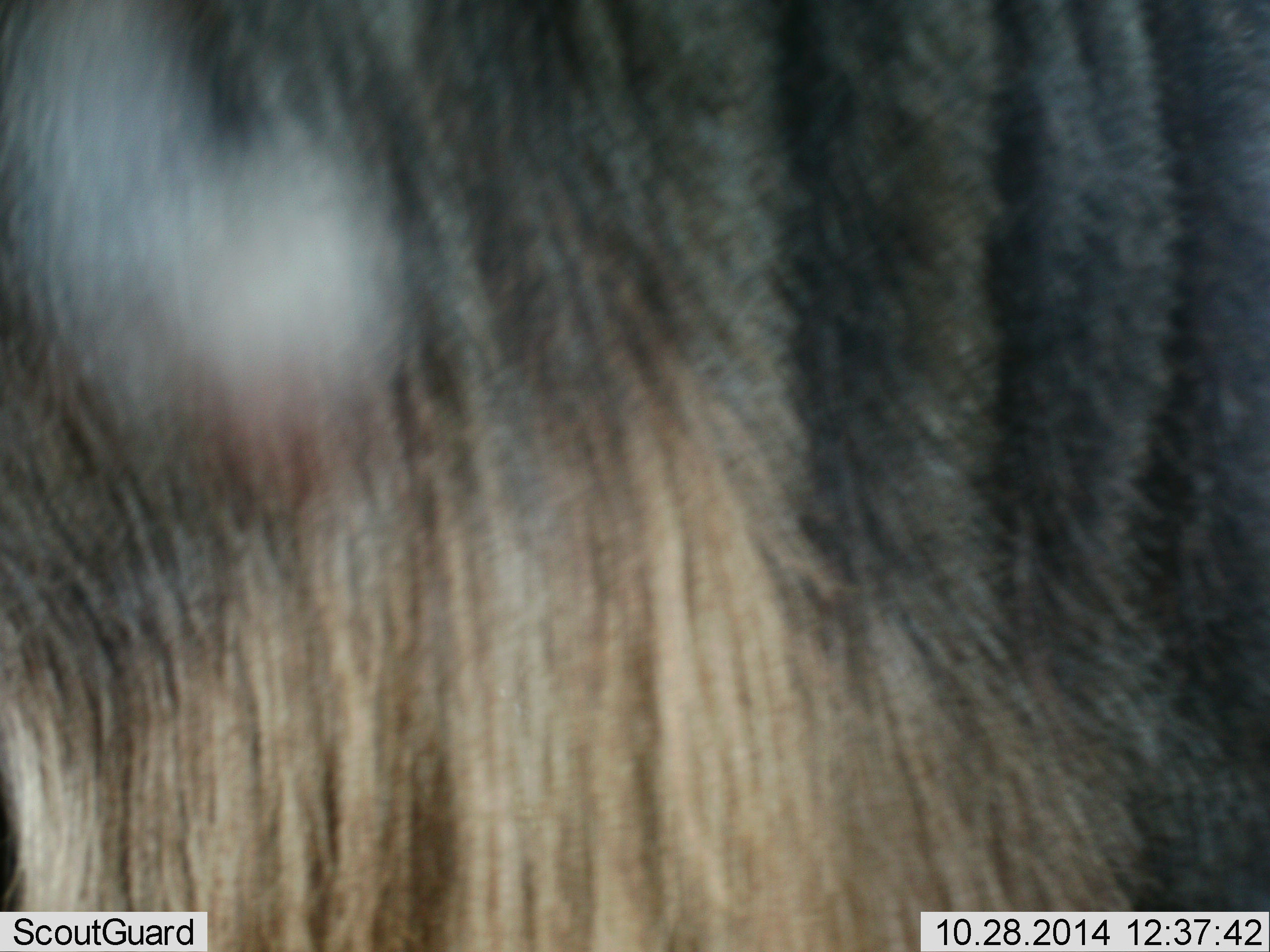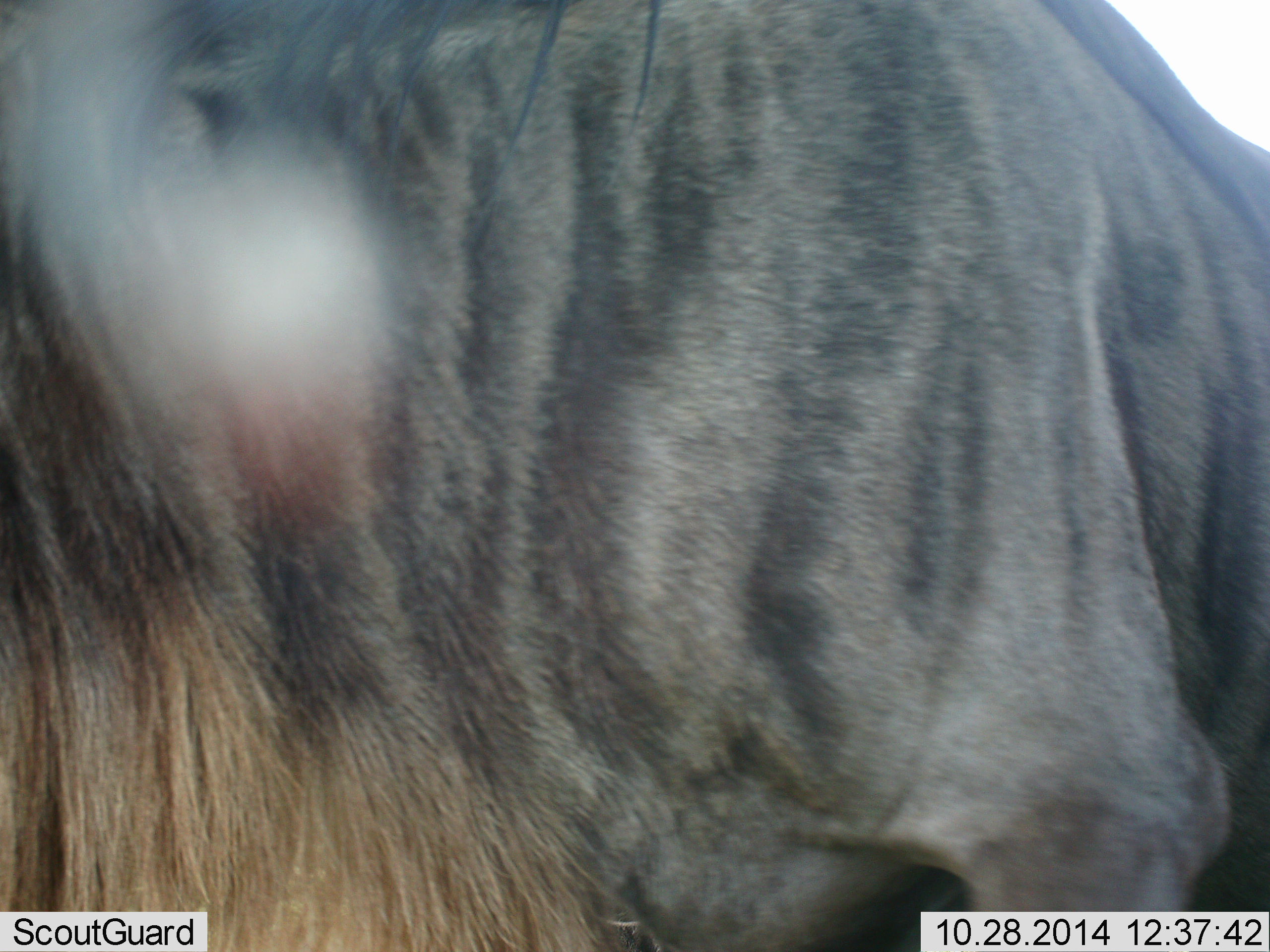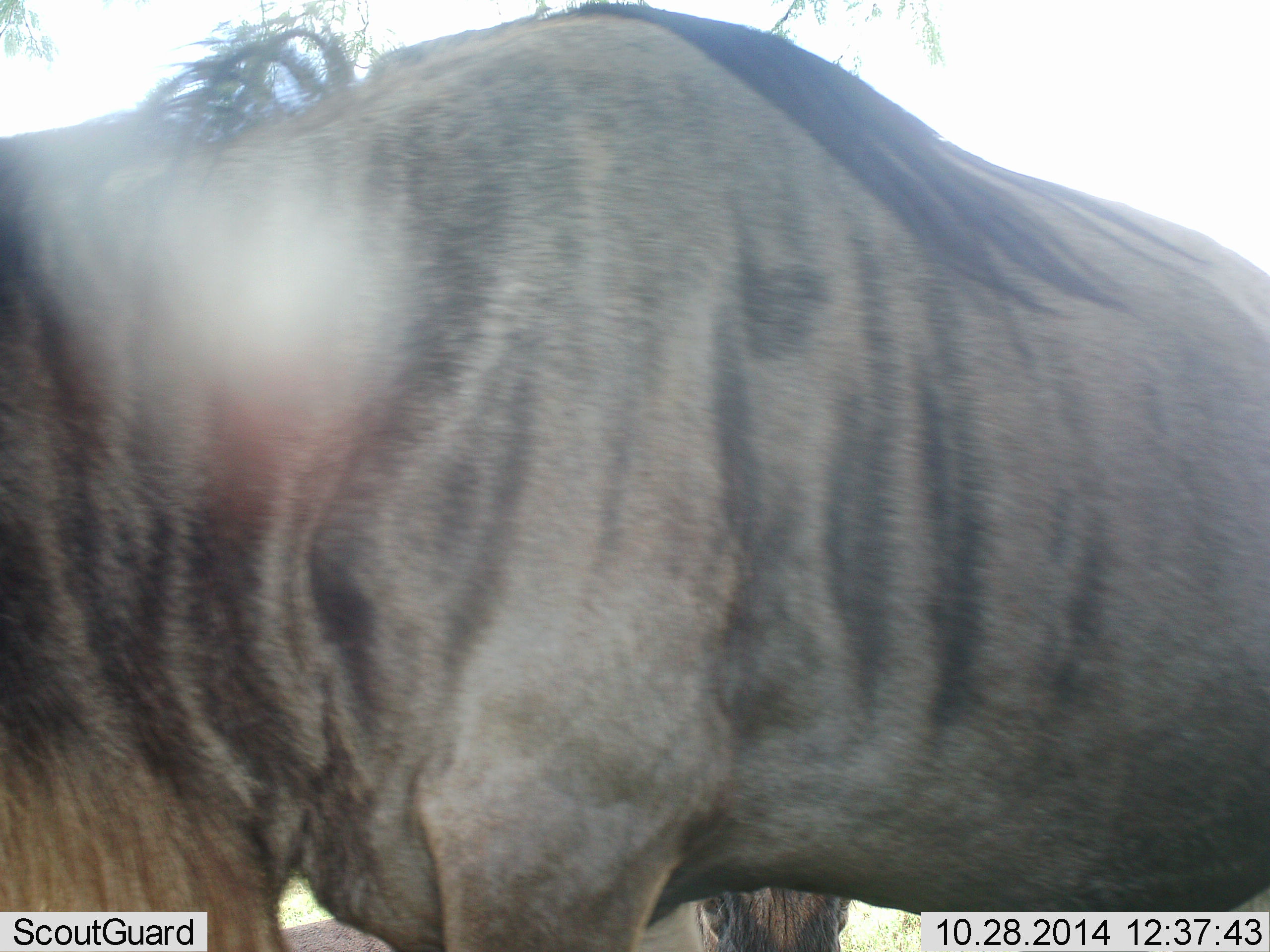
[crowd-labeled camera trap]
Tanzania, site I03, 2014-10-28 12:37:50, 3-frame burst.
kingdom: Animalia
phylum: Chordata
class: Mammalia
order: Artiodactyla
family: Bovidae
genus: Connochaetes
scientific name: Connochaetes taurinus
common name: blue wildebeest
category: wildebeest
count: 1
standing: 60%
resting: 0%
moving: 50%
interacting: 0%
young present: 0%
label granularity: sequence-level